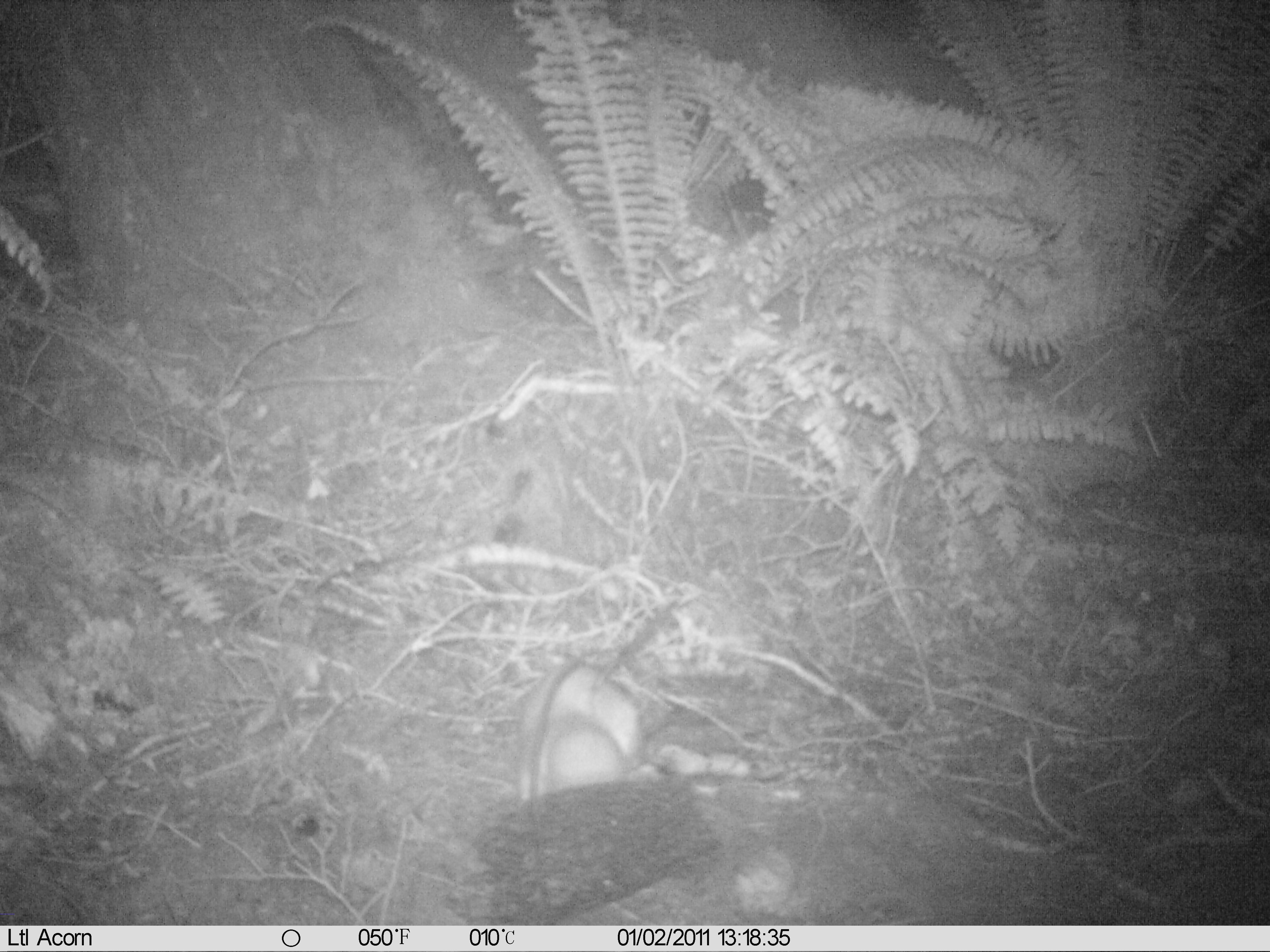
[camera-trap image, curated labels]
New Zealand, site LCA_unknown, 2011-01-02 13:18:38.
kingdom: Animalia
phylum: Chordata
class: Mammalia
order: Carnivora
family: Mustelidae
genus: Mustela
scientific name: Mustela erminea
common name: stoat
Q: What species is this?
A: Stoat (Mustela erminea).